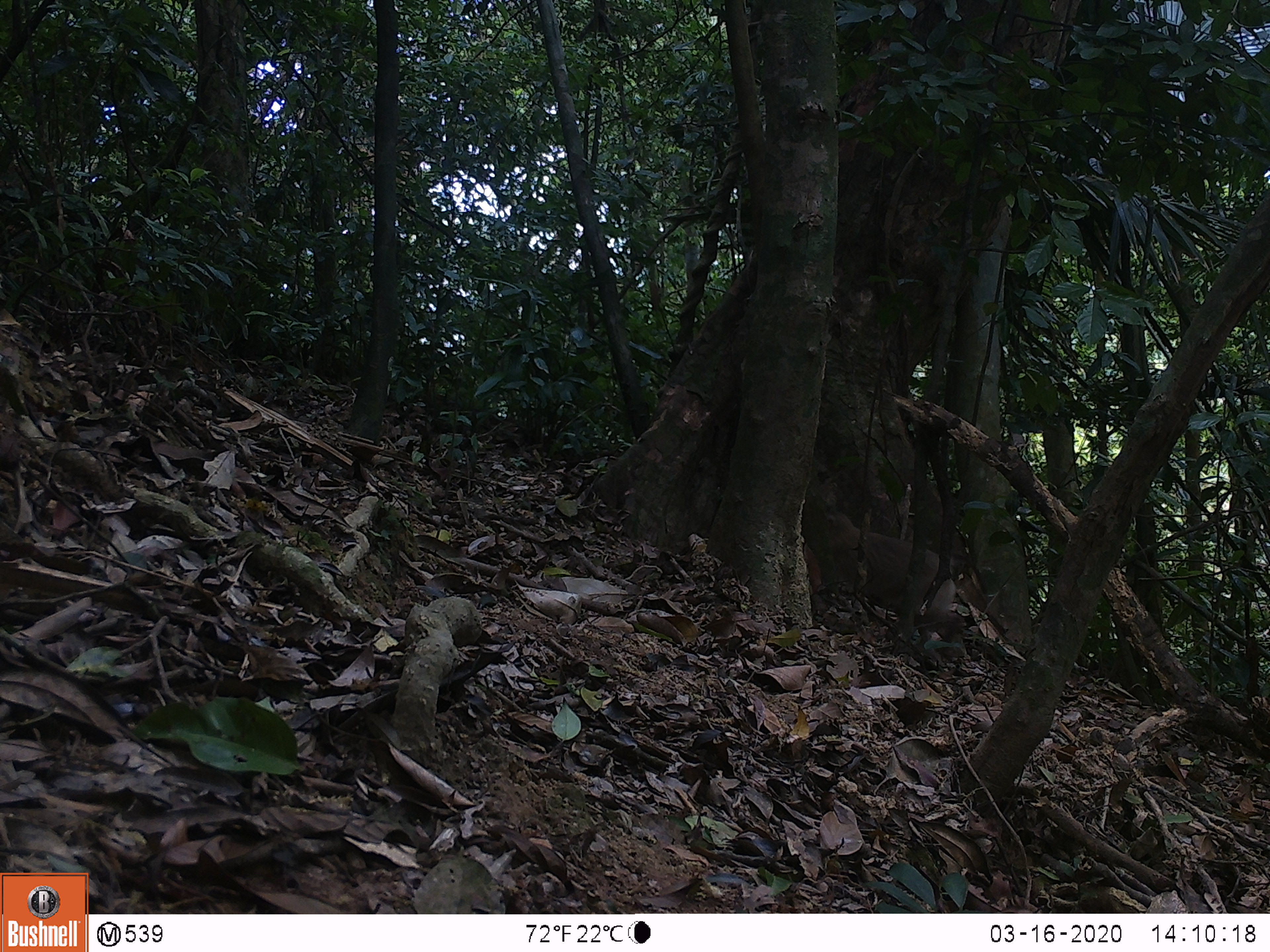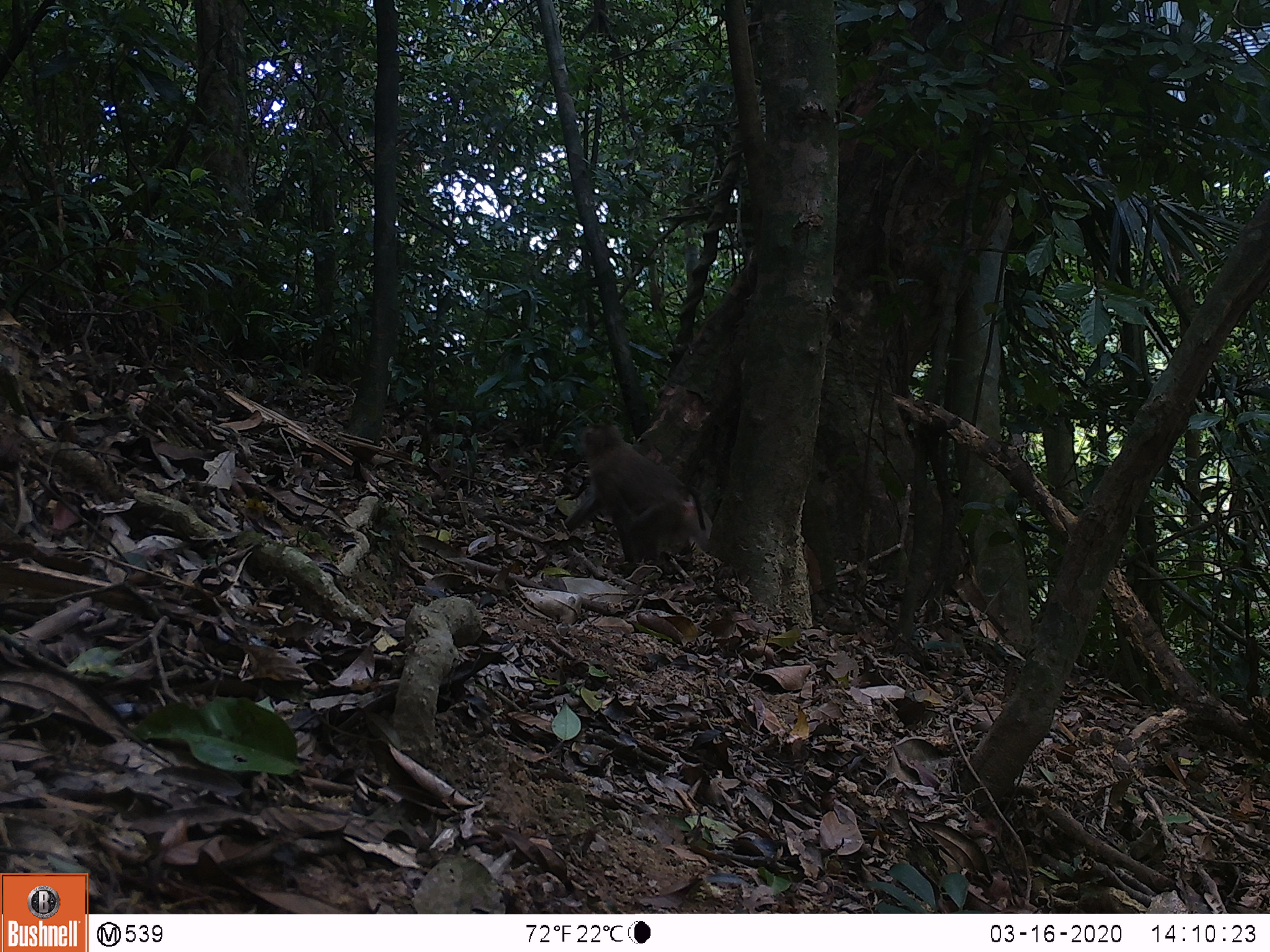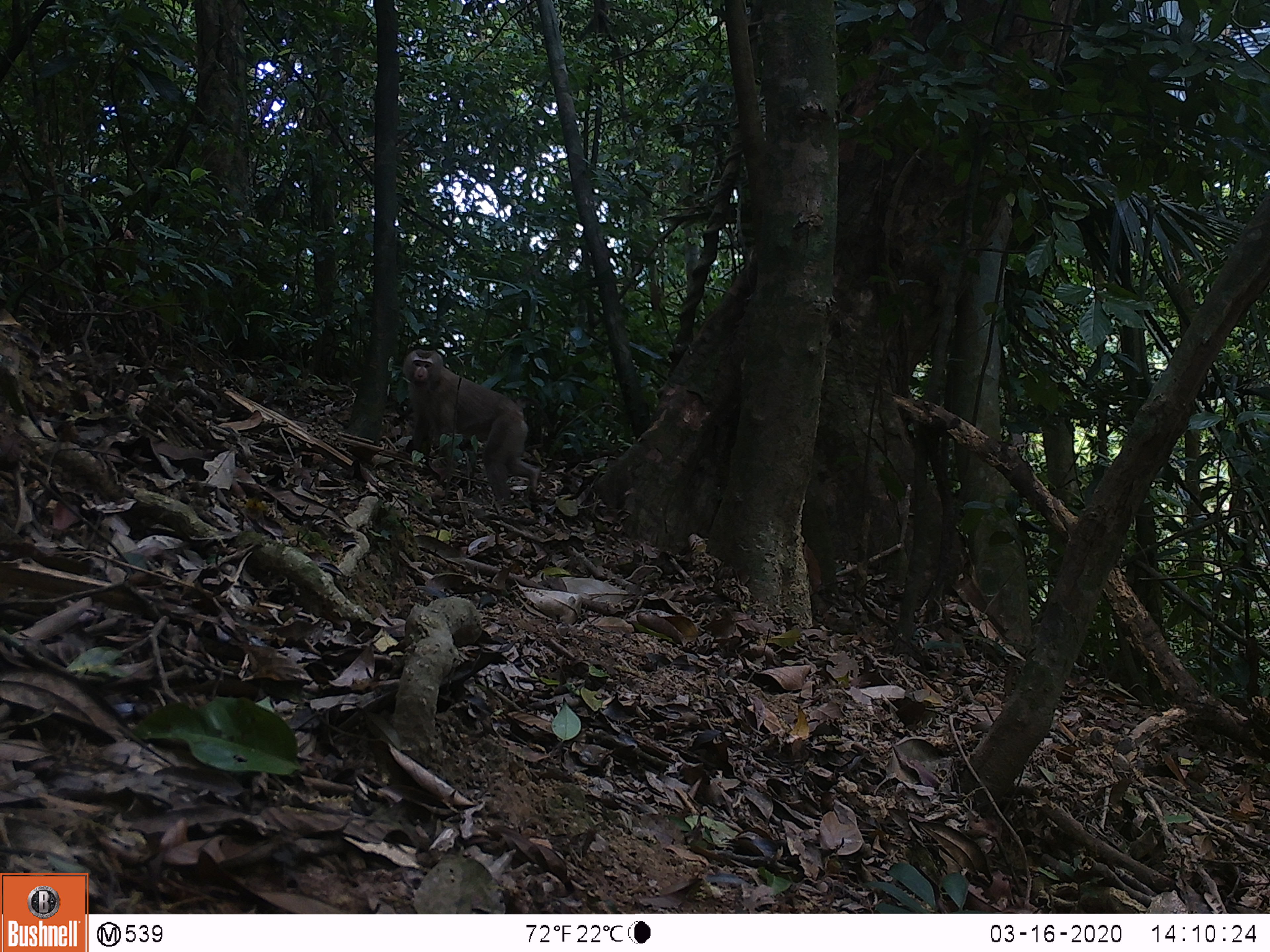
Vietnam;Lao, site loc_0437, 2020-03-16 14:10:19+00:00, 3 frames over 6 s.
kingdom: Animalia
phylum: Chordata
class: Mammalia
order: Primates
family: Cercopithecidae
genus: Macaca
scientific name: Macaca nemestrina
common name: pig-tailed macaque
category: pig tailed macaque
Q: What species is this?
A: Pig tailed macaque (pig-tailed macaque) (Macaca nemestrina).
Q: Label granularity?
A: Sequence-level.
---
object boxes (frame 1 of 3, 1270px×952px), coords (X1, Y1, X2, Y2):
pig tailed macaque: (825, 510, 967, 656)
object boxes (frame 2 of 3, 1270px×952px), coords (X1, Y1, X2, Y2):
pig tailed macaque: (578, 423, 713, 566)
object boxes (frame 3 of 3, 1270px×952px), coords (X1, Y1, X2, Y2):
pig tailed macaque: (401, 348, 540, 504)